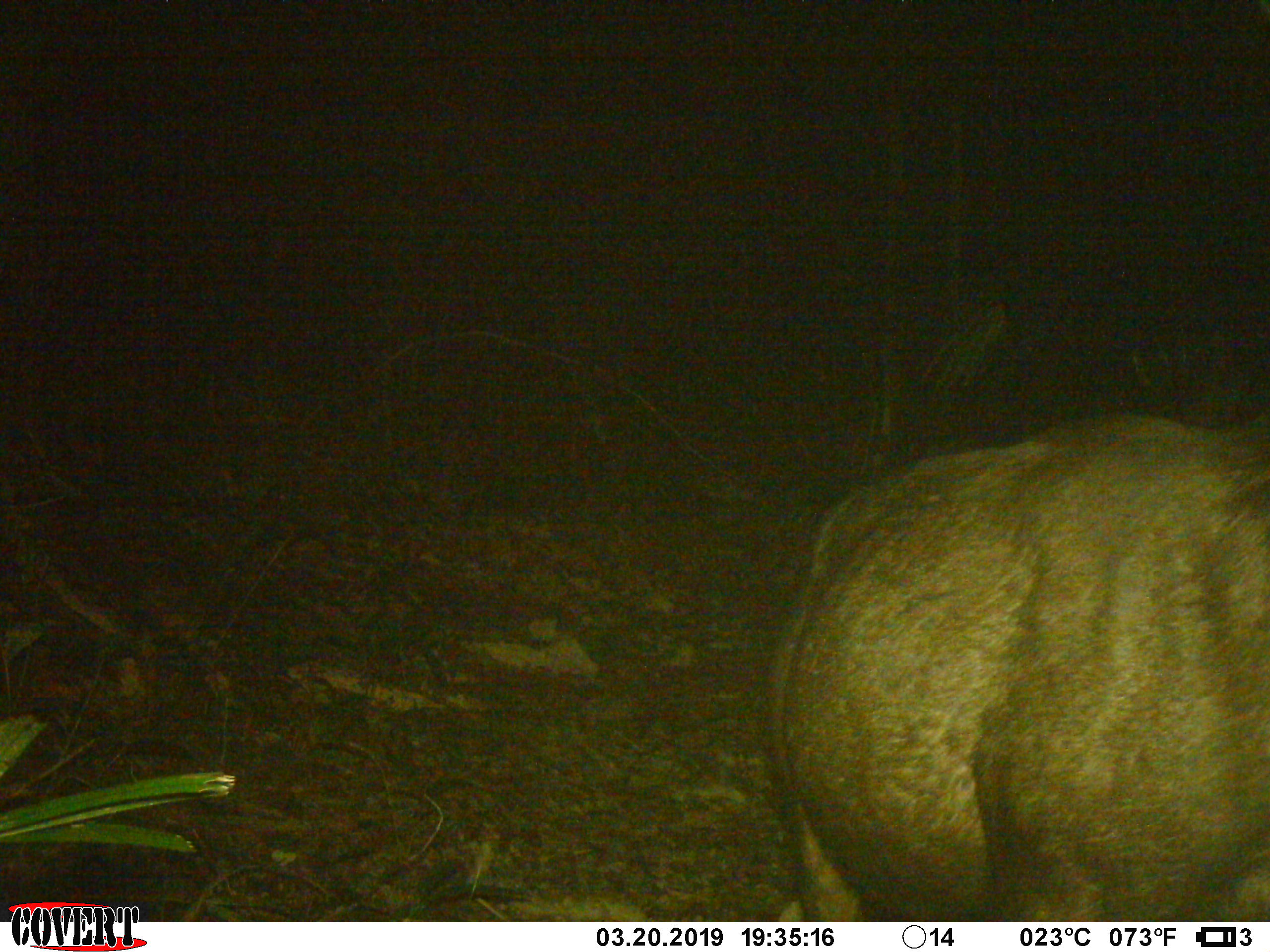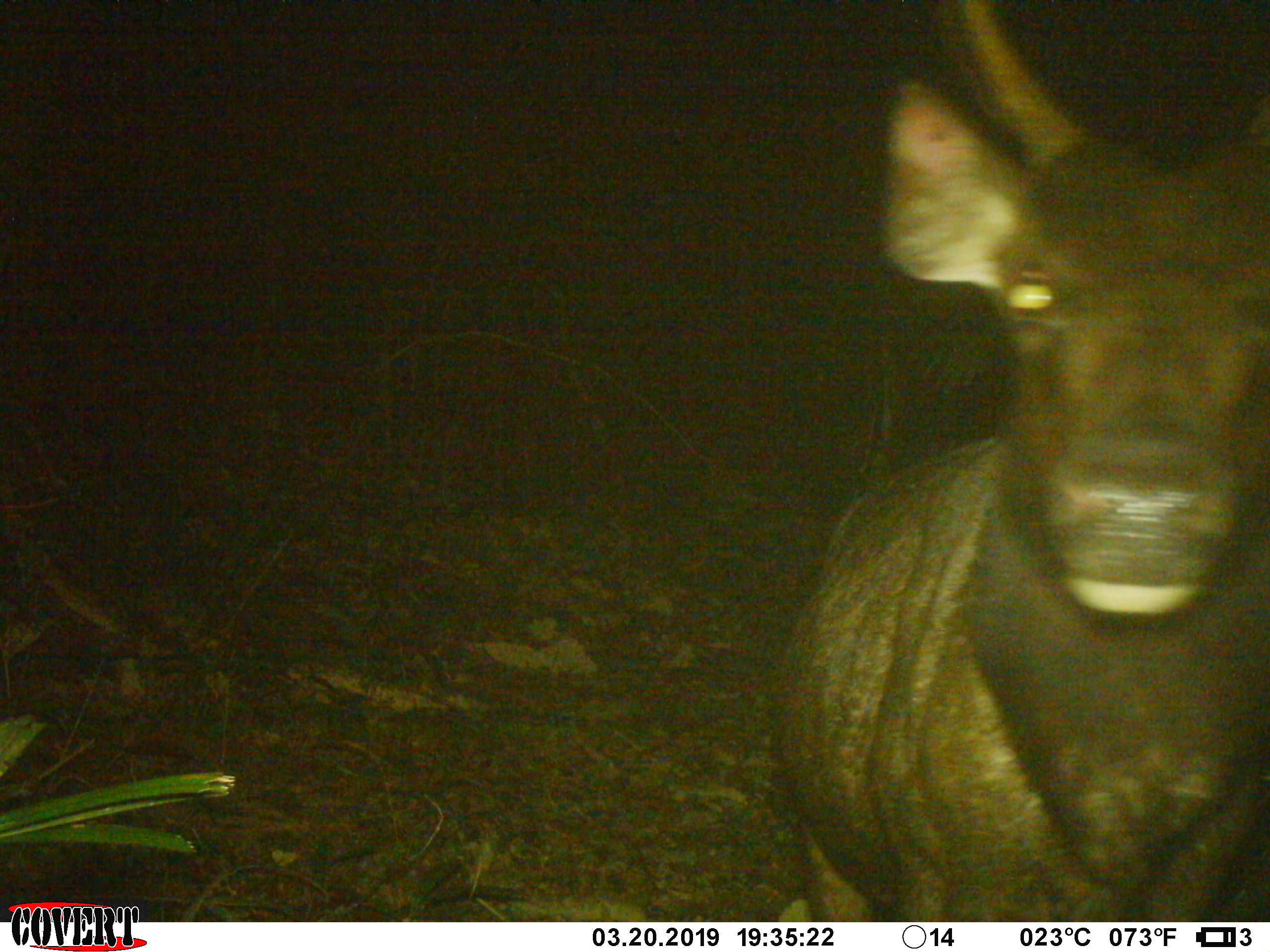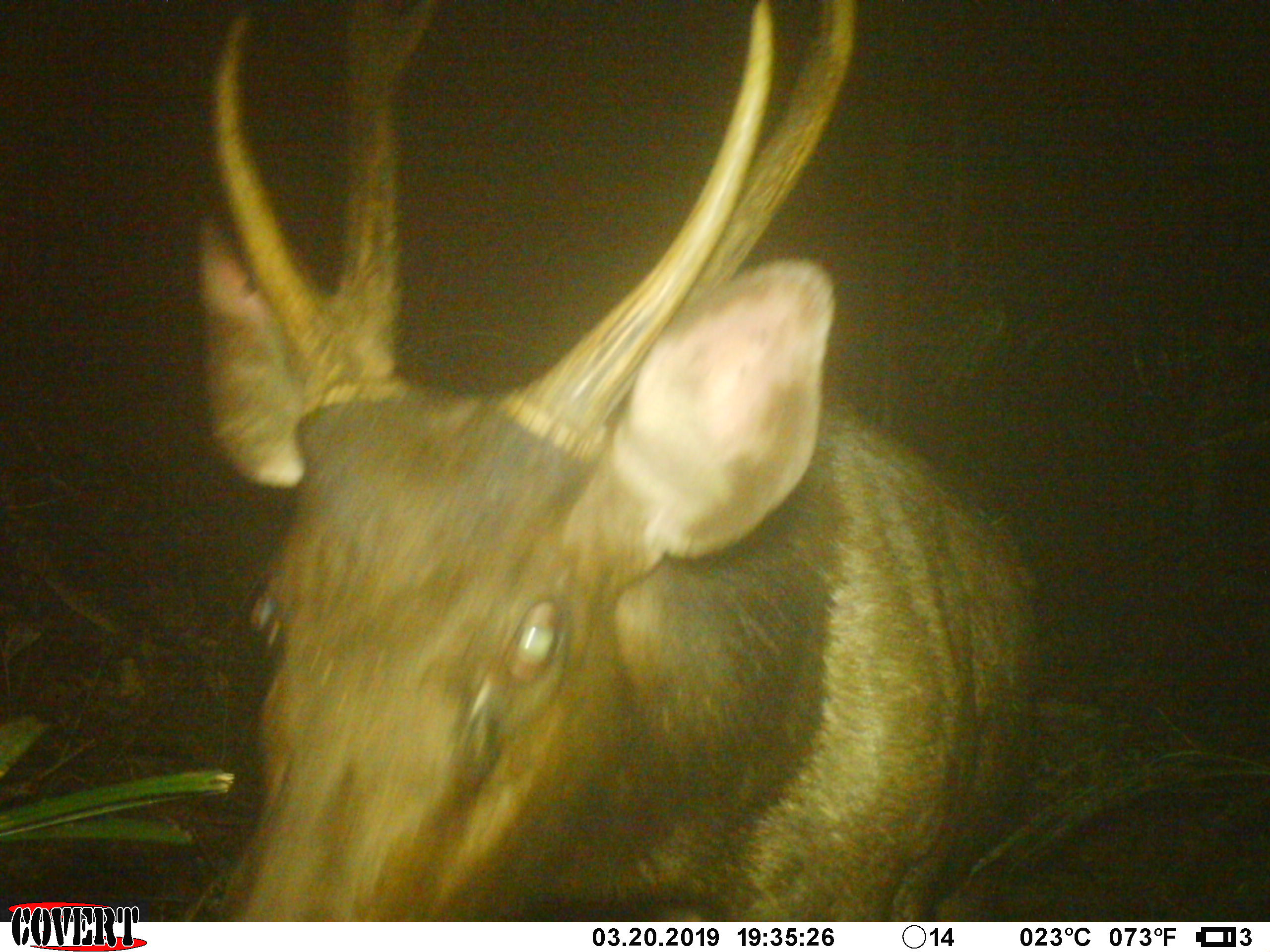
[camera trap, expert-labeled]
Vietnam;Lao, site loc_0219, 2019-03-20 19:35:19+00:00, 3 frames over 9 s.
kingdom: Animalia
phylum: Chordata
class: Mammalia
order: Artiodactyla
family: Cervidae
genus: Rusa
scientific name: Rusa unicolor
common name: sambar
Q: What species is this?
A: Sambar (Rusa unicolor).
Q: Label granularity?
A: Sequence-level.